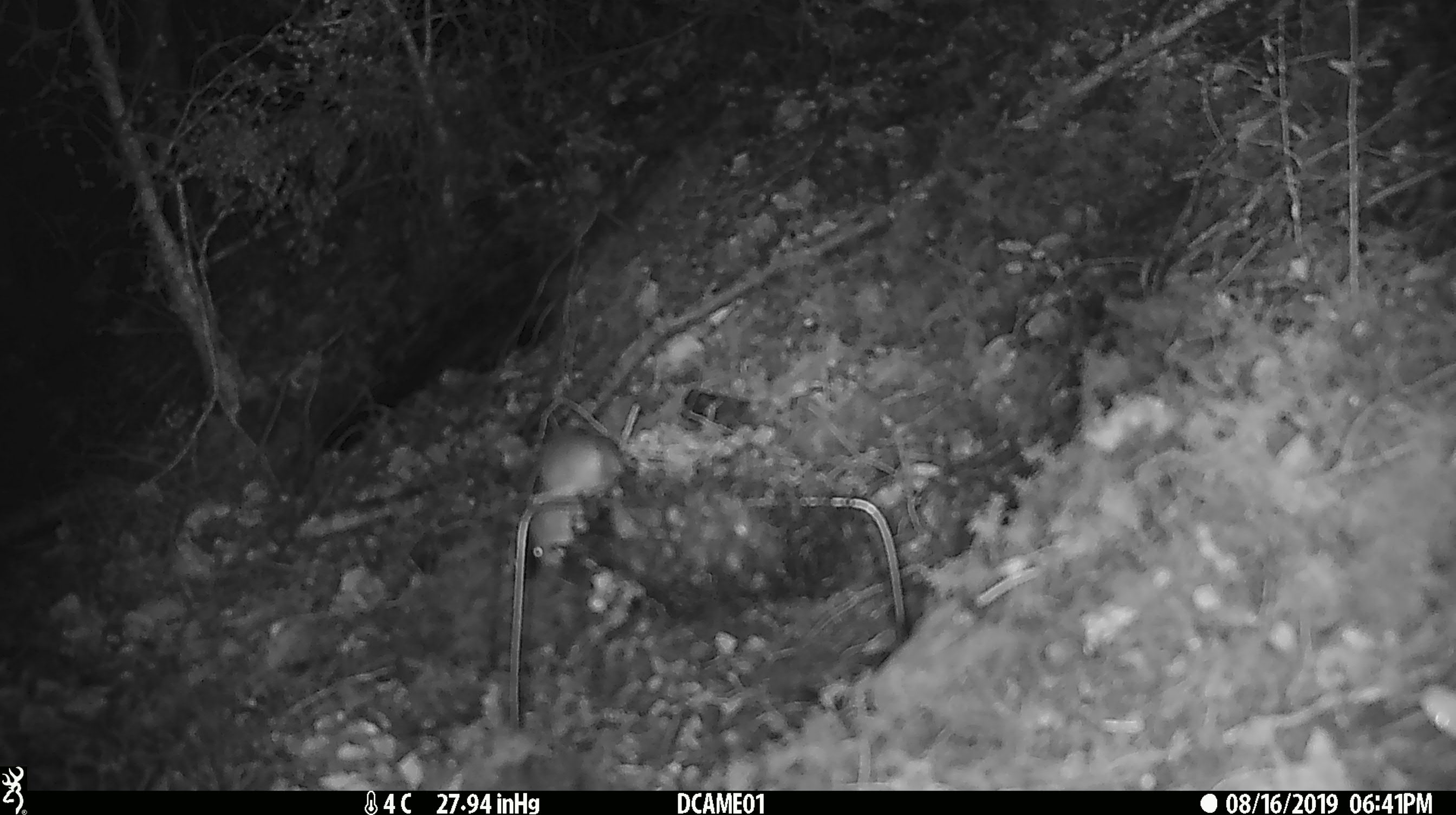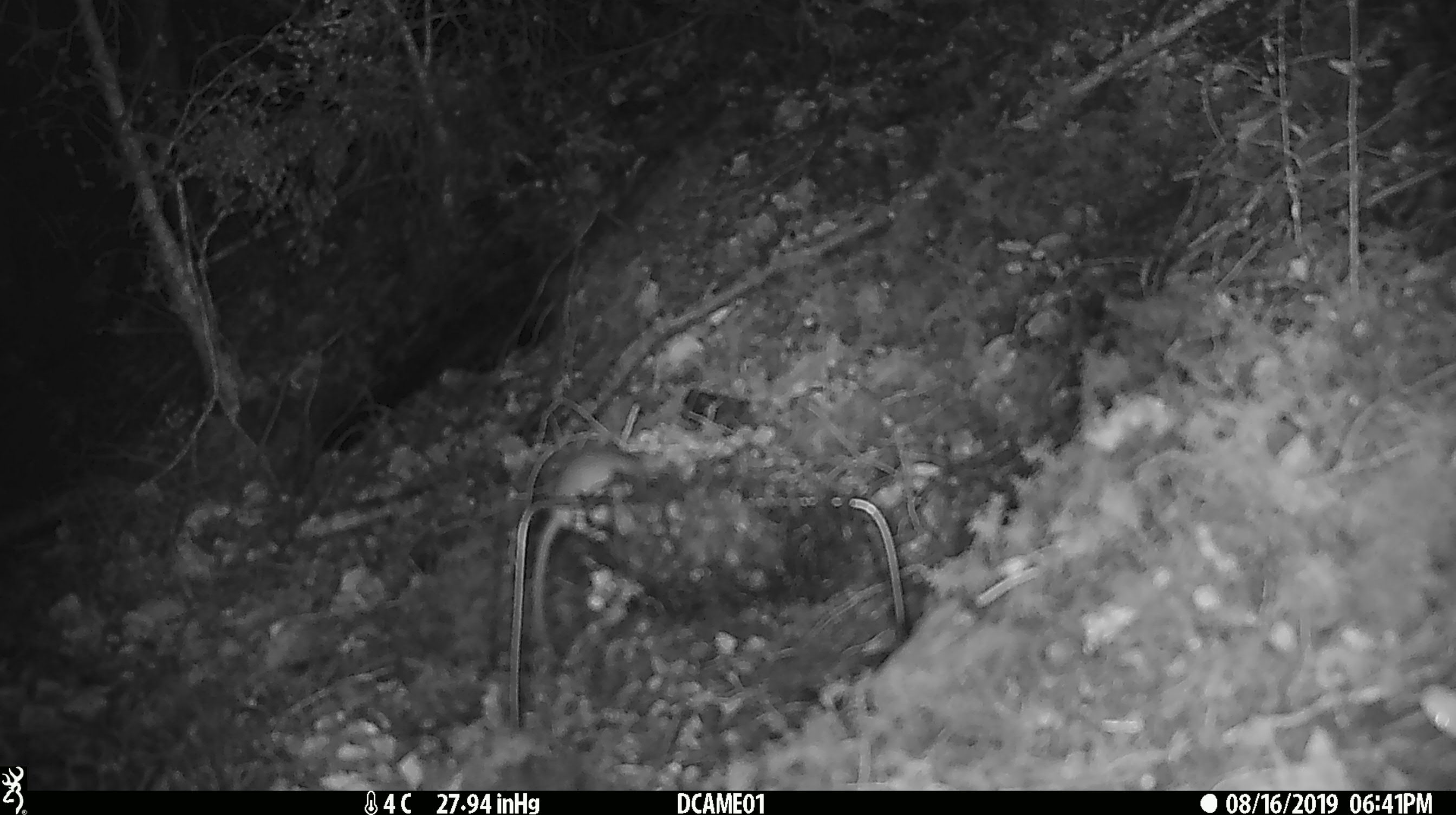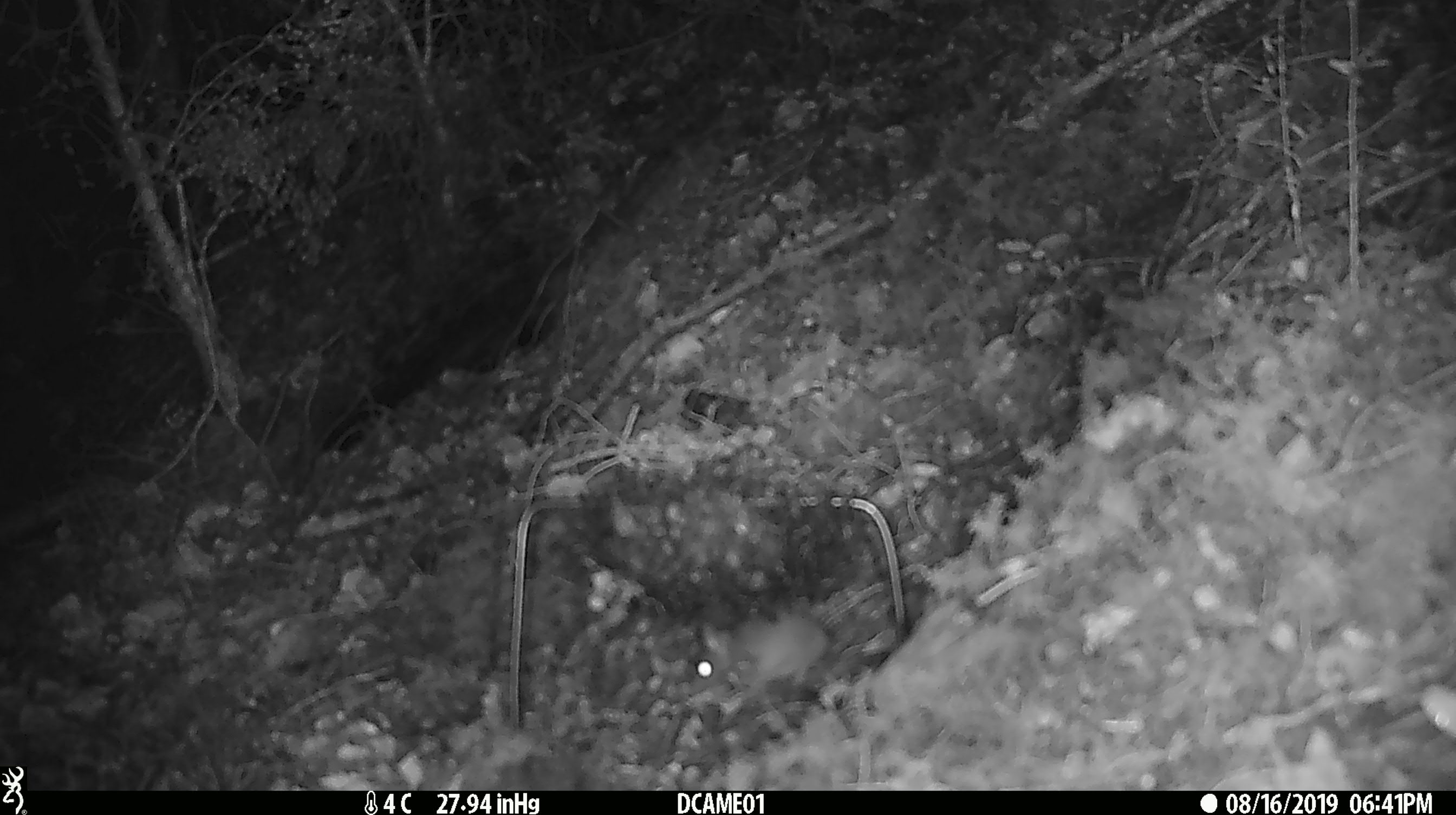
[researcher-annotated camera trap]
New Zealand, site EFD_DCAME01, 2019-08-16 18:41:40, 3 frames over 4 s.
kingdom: Animalia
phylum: Chordata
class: Mammalia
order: Rodentia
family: Muridae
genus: Mus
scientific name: Mus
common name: mouse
Mouse (Mus).